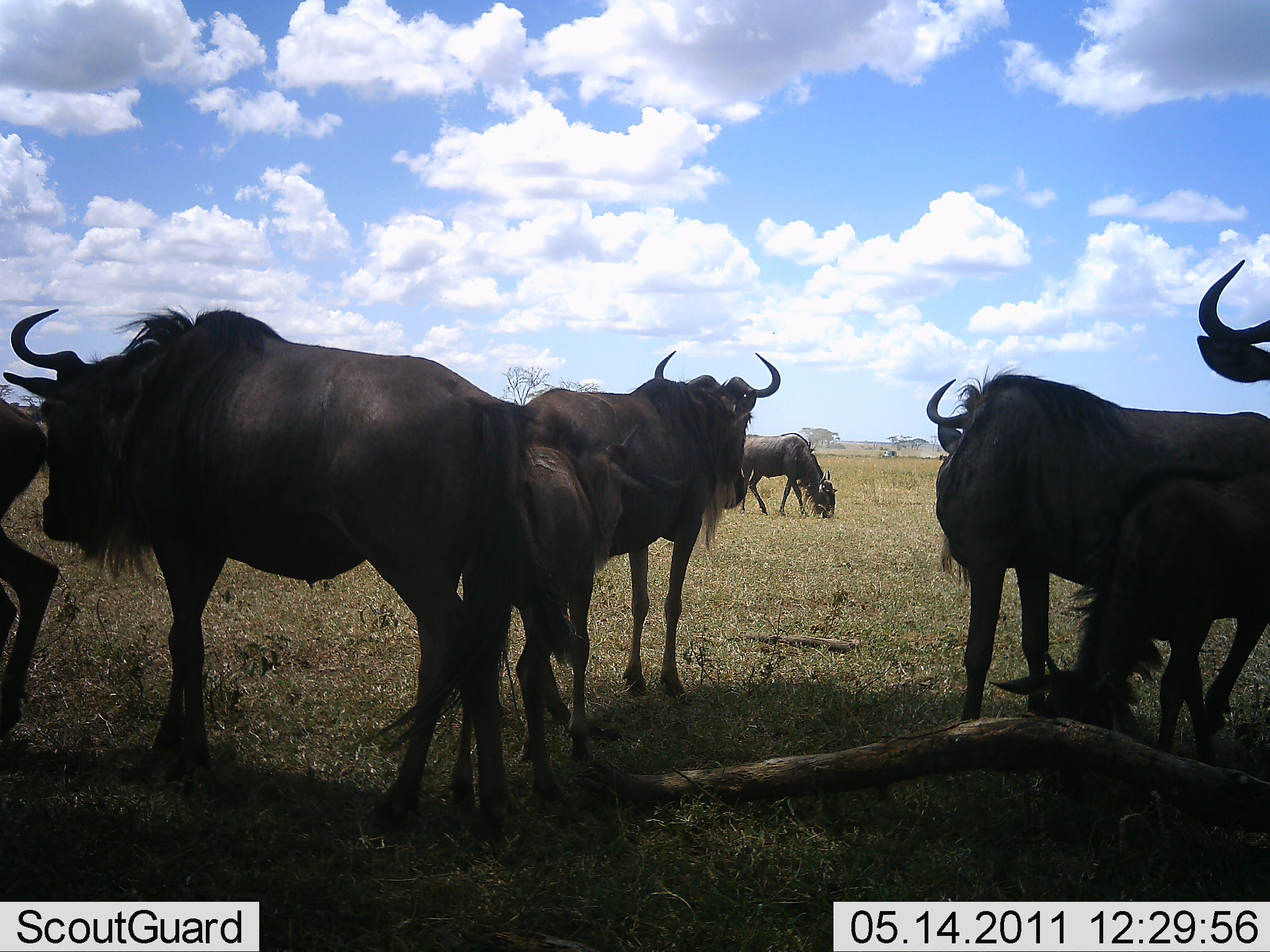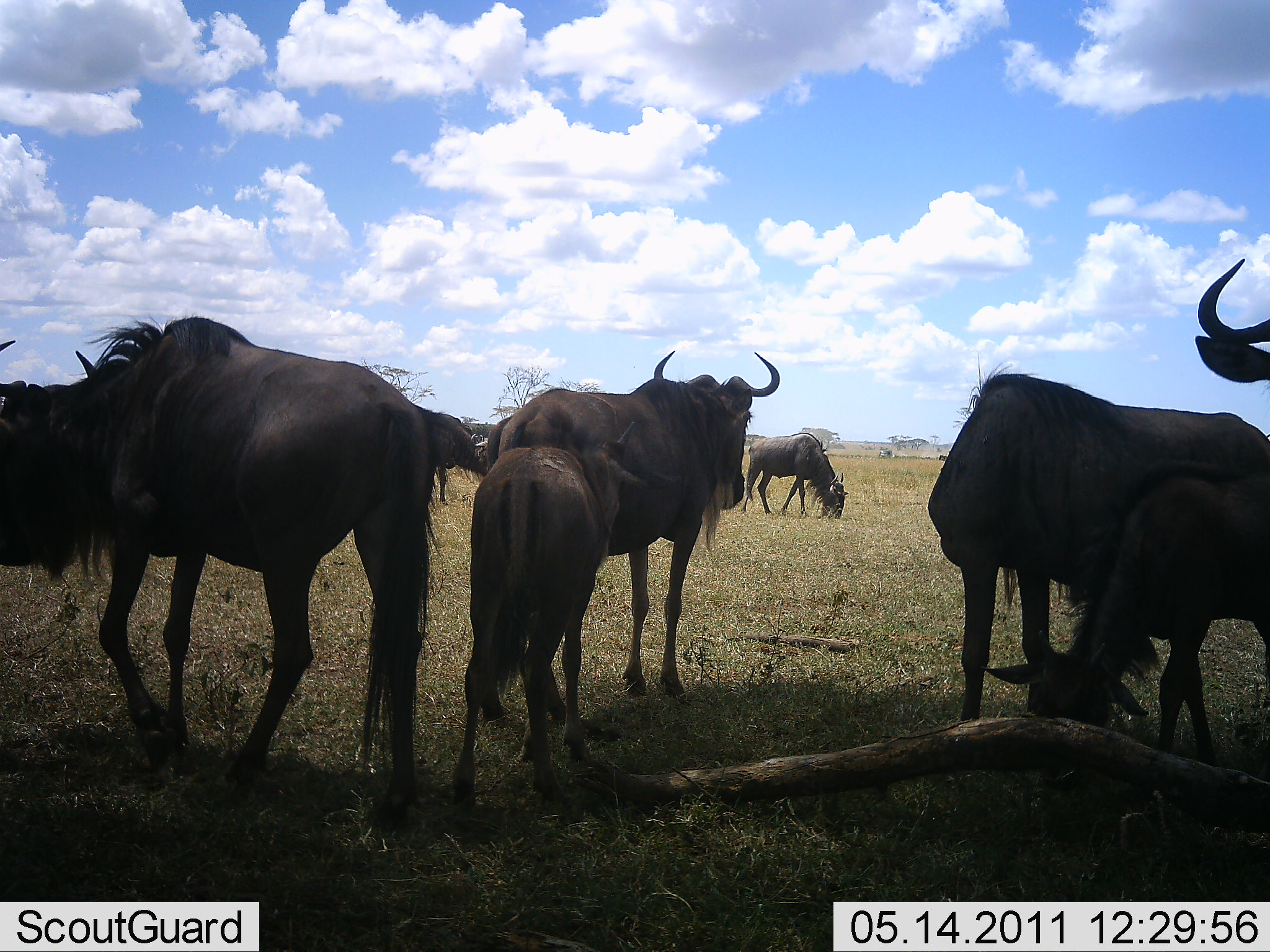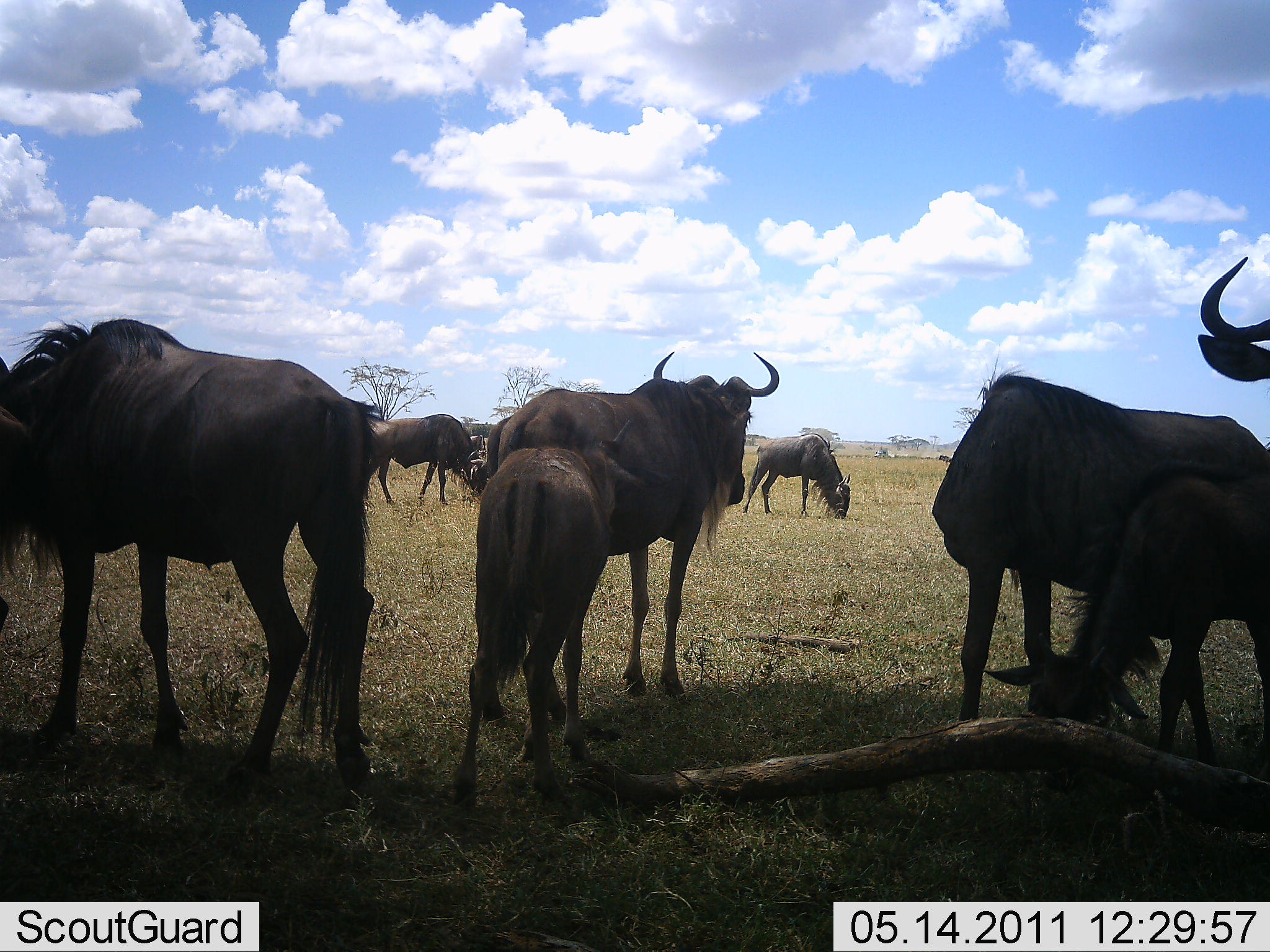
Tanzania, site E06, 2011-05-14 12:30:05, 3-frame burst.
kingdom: Animalia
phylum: Chordata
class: Mammalia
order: Artiodactyla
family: Bovidae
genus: Connochaetes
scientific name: Connochaetes taurinus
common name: blue wildebeest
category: wildebeest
Wildebeest (blue wildebeest) (Connochaetes taurinus), count 8. Behavior (volunteer vote fractions): standing 83%, resting 0%, moving 42%, interacting 0%. Young present (vote fraction): 75%. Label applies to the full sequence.